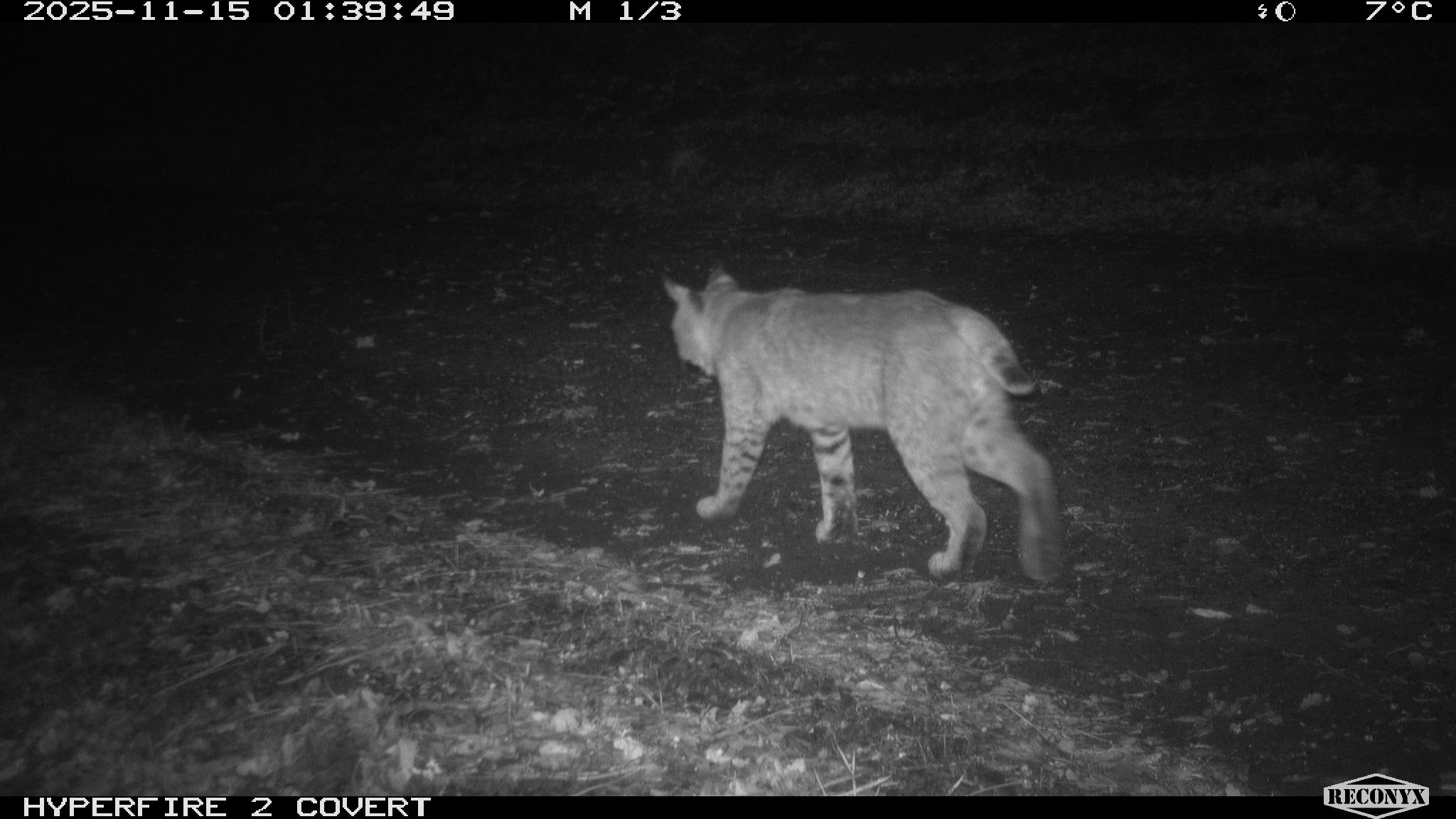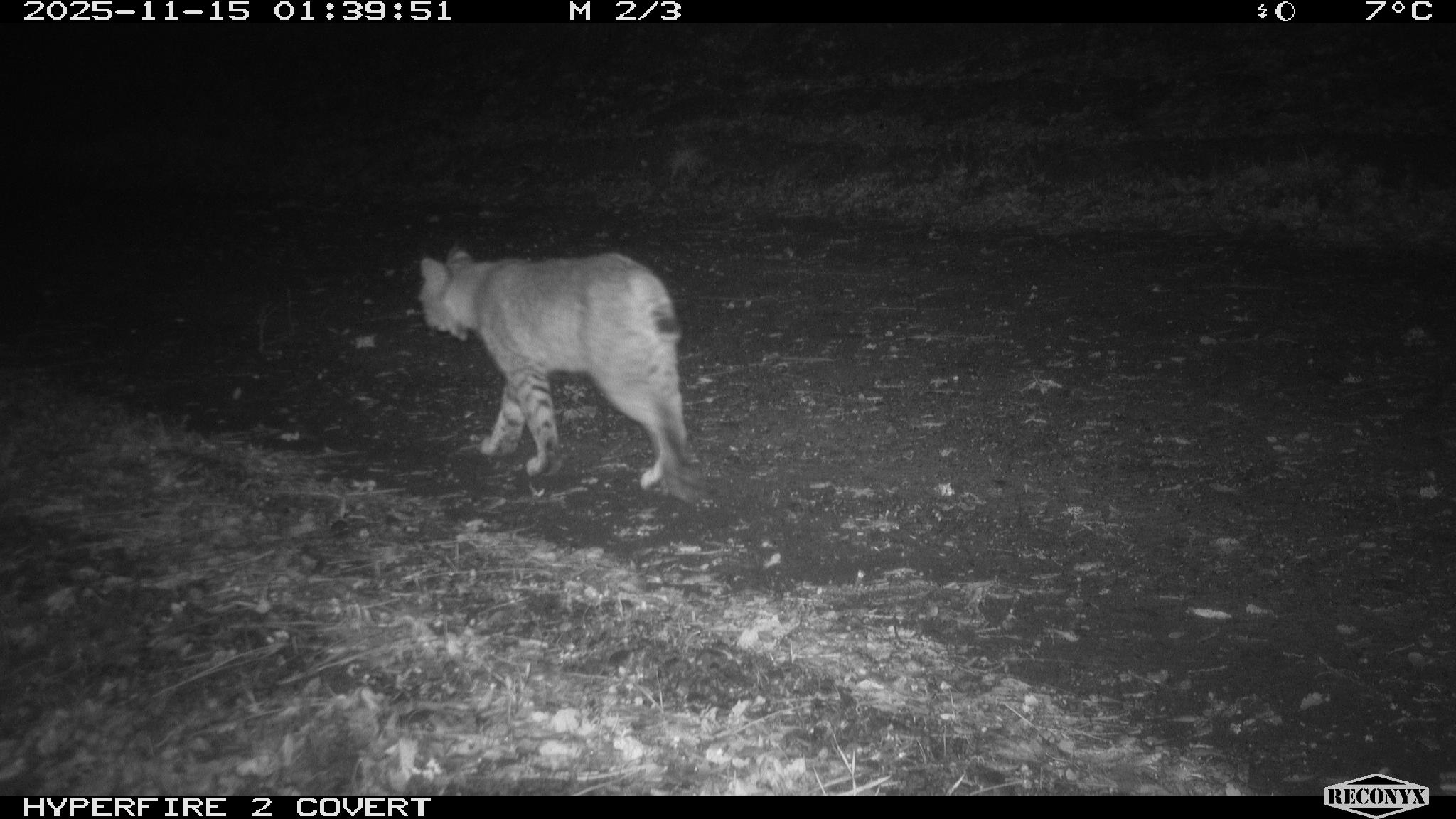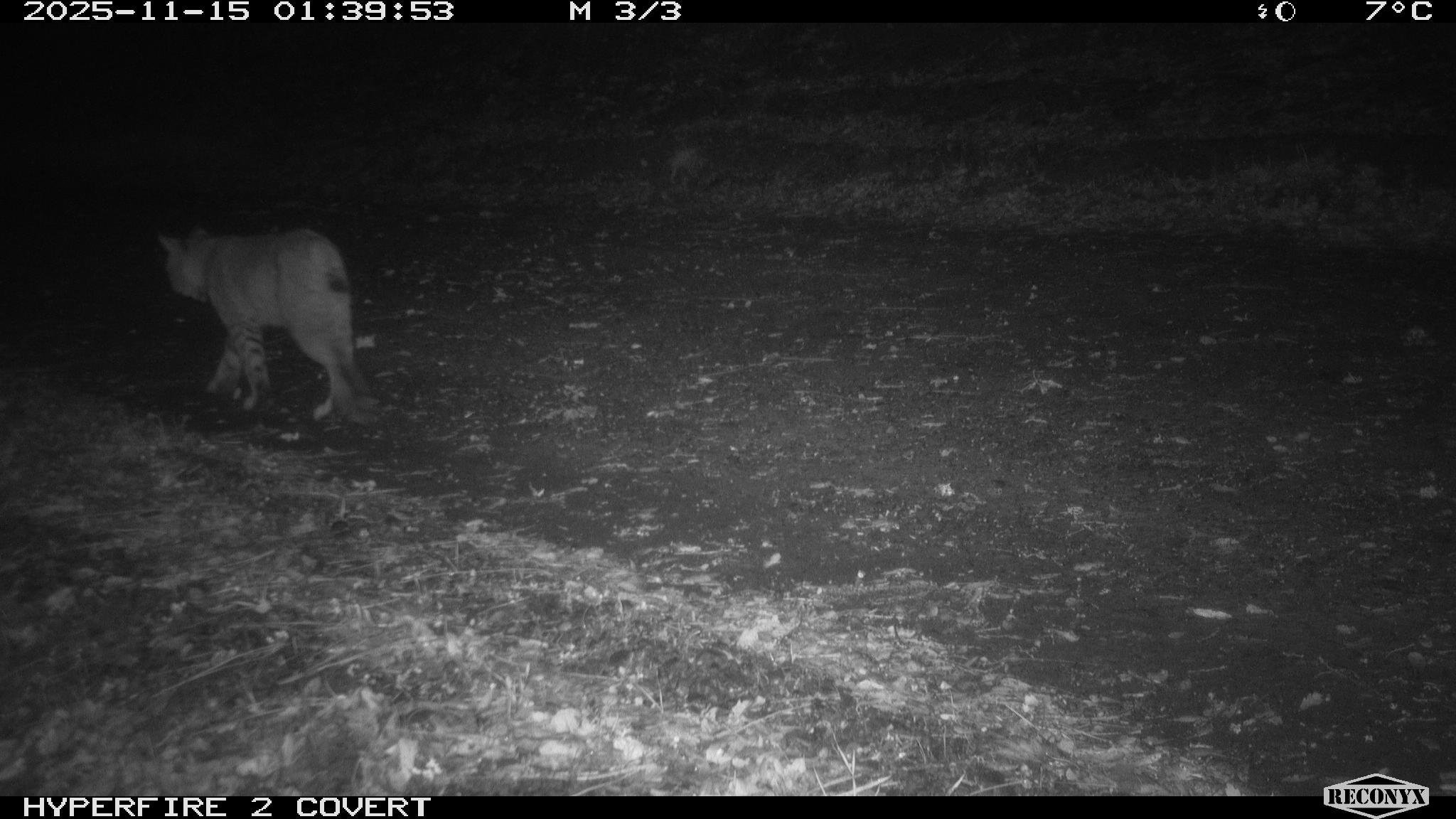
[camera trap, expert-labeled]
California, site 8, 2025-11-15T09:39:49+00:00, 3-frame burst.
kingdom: Animalia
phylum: Chordata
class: Mammalia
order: Carnivora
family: Felidae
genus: Lynx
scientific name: Lynx rufus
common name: bobcat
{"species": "bobcat (Lynx rufus)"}